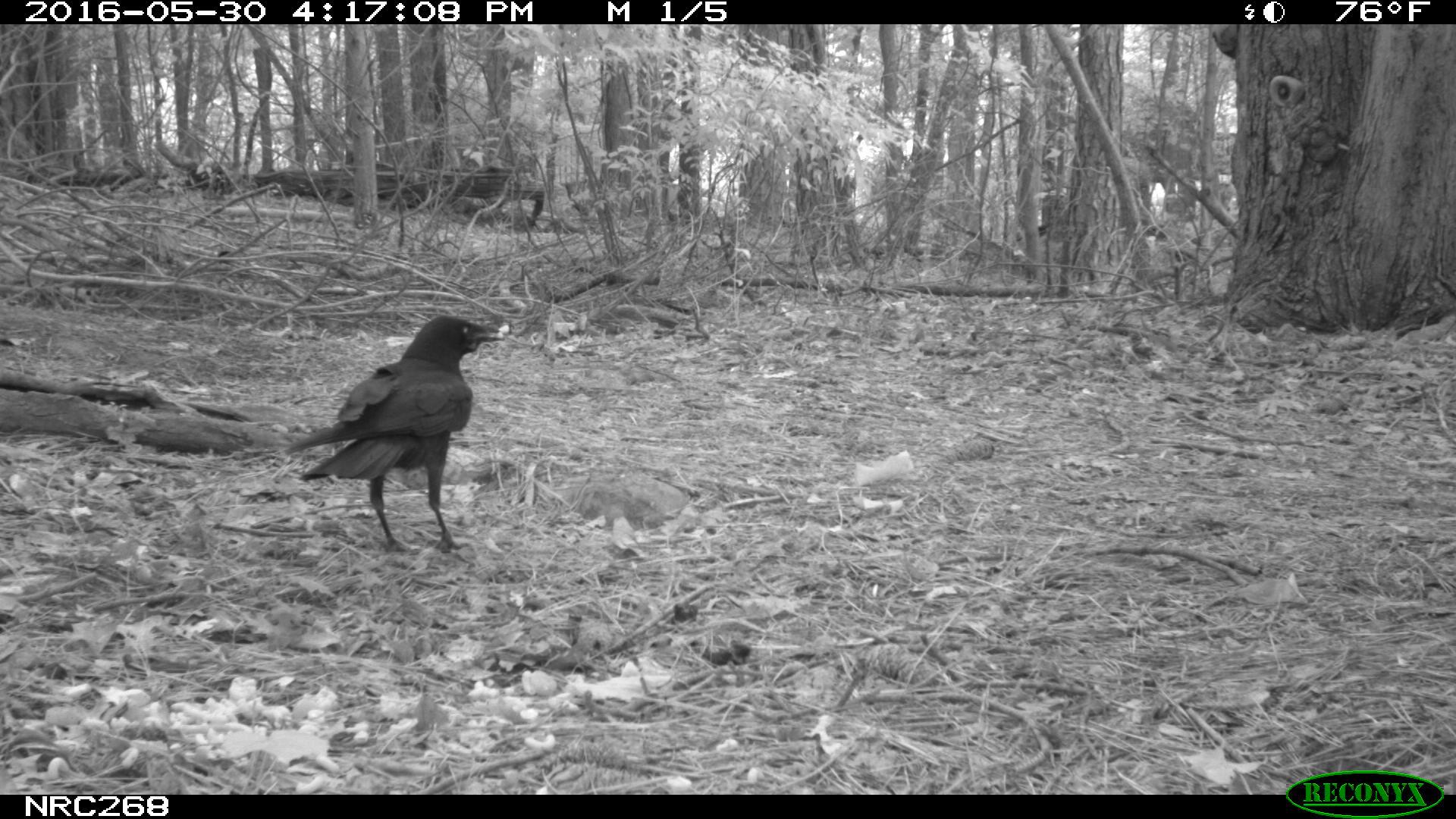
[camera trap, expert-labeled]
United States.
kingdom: Animalia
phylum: Chordata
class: Aves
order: Passeriformes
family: Corvidae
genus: Corvus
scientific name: Corvus brachyrhynchos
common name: american crow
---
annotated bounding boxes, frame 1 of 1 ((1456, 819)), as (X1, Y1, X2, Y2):
American Crow: (283, 303, 511, 555)